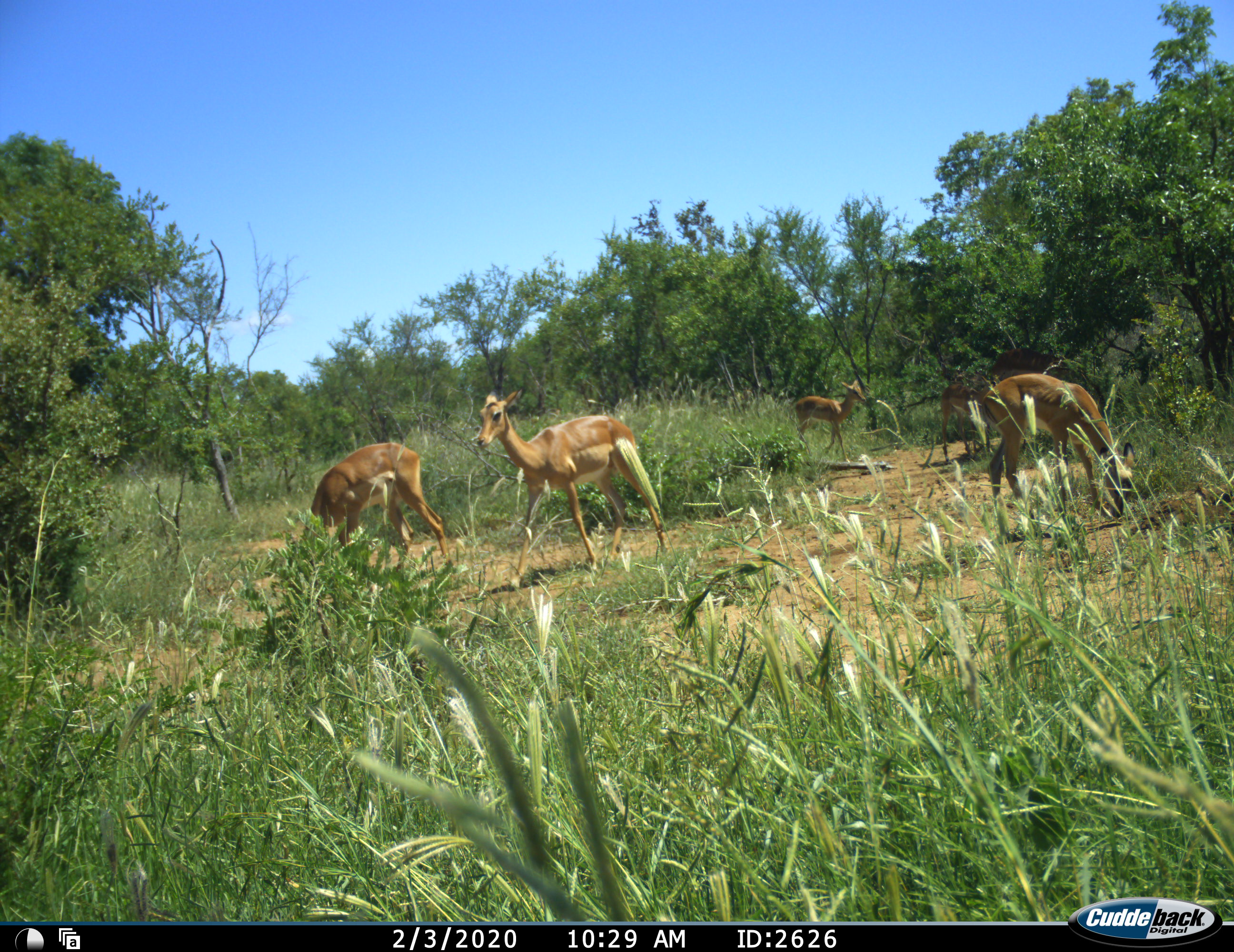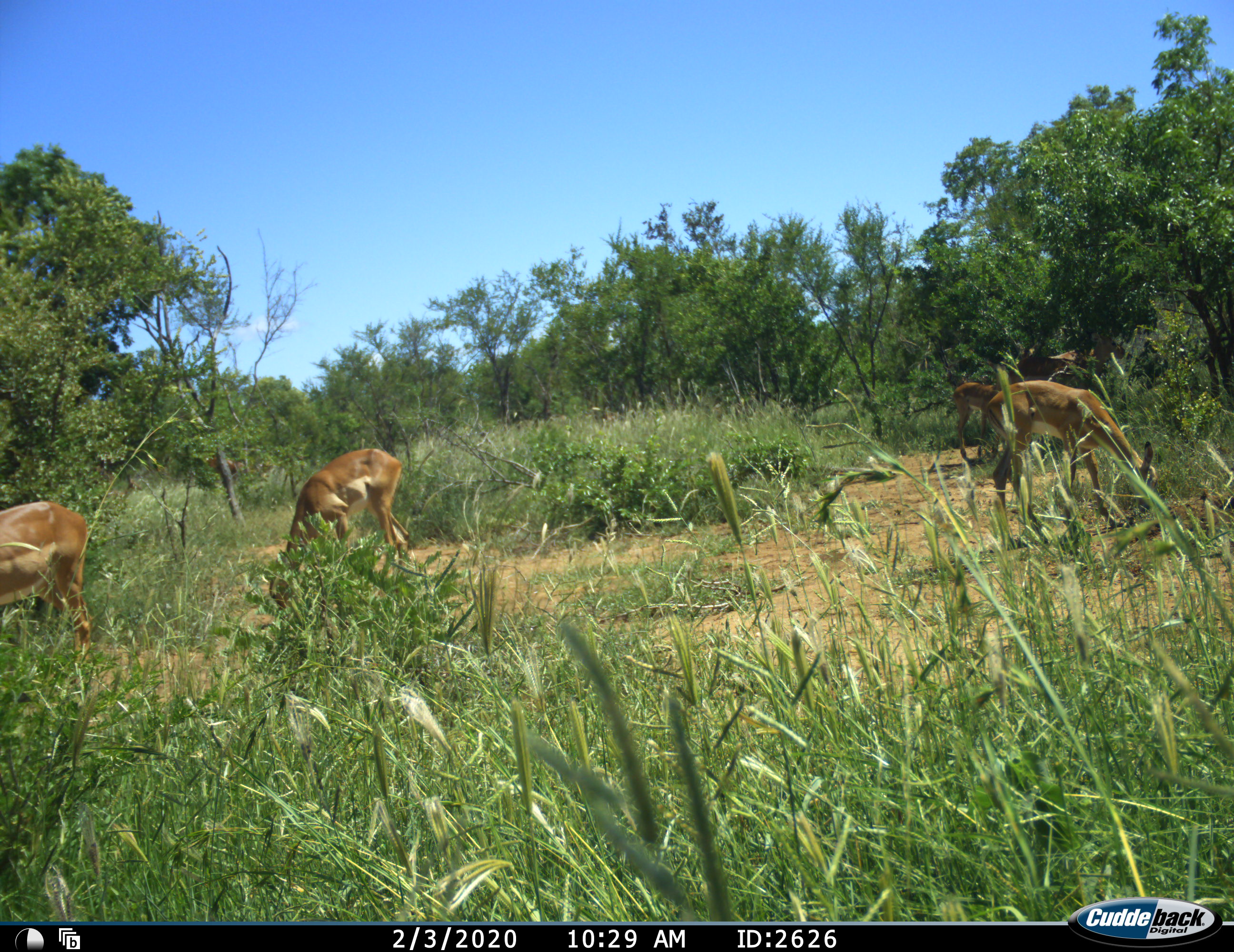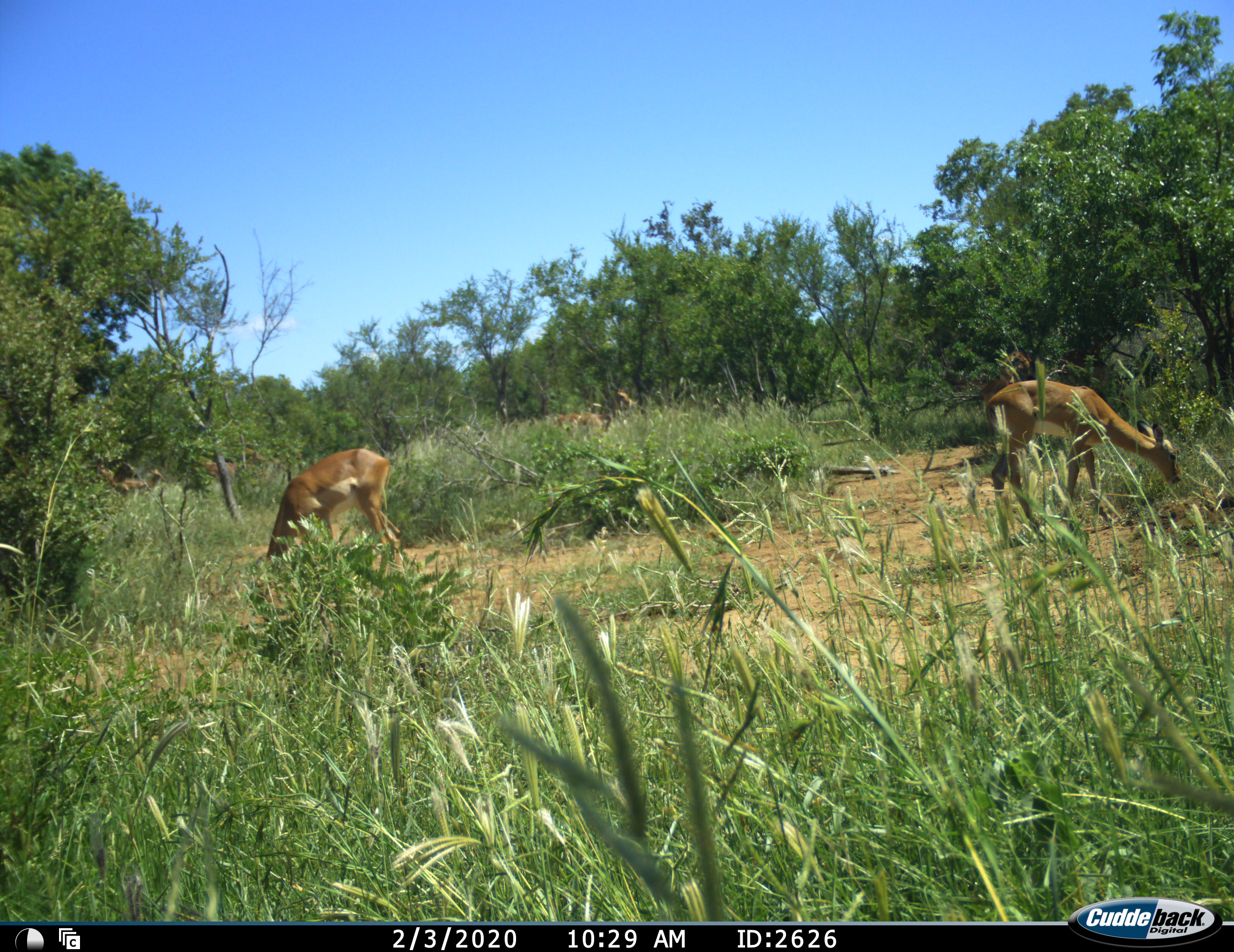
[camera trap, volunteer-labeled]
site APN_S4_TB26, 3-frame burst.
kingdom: Animalia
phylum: Chordata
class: Mammalia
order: Artiodactyla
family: Bovidae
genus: Aepyceros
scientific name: Aepyceros melampus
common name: impala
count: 5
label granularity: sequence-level